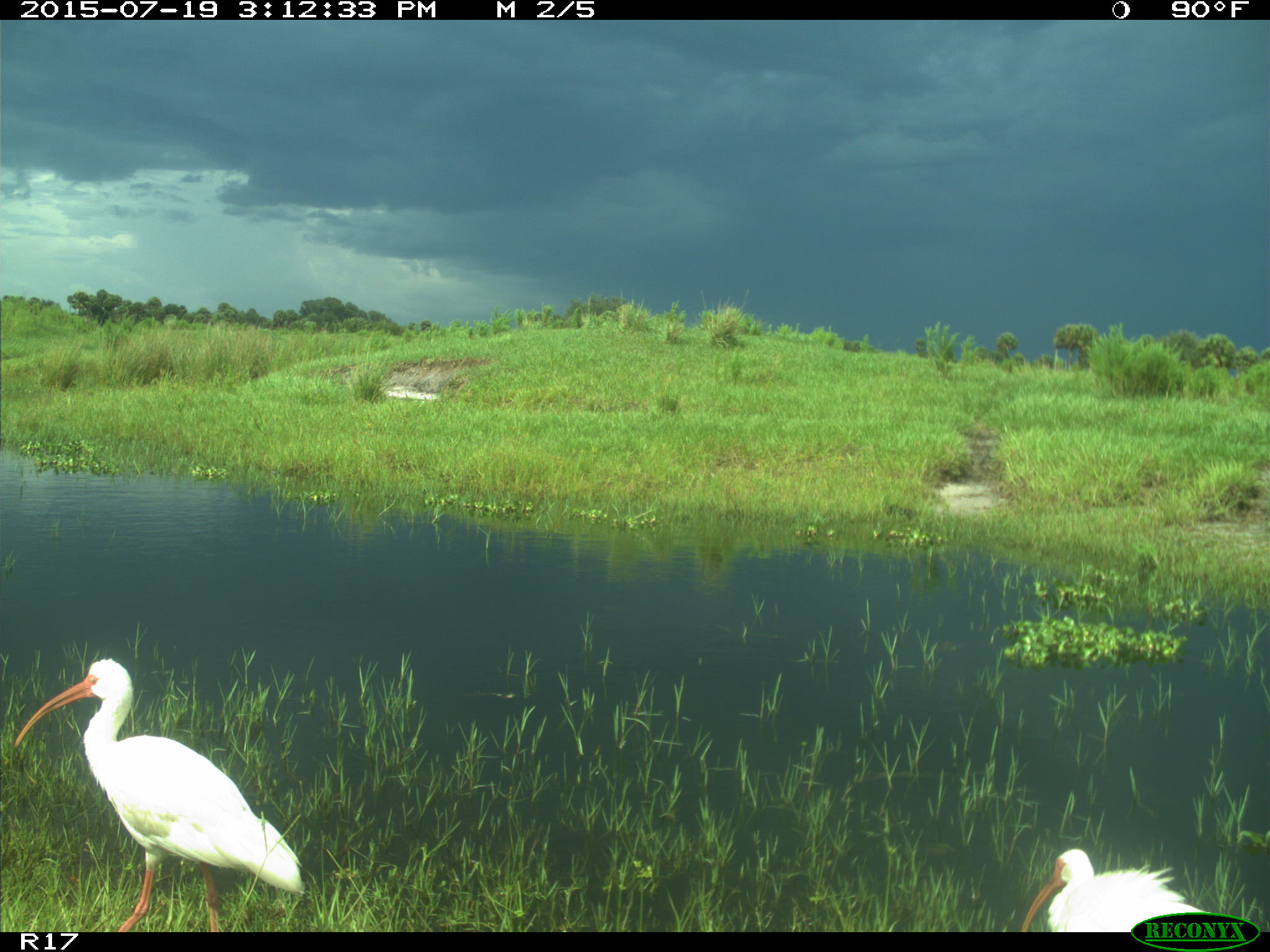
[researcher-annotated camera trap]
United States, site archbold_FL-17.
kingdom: Animalia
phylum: Chordata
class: Aves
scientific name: Aves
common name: birds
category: unidentified bird